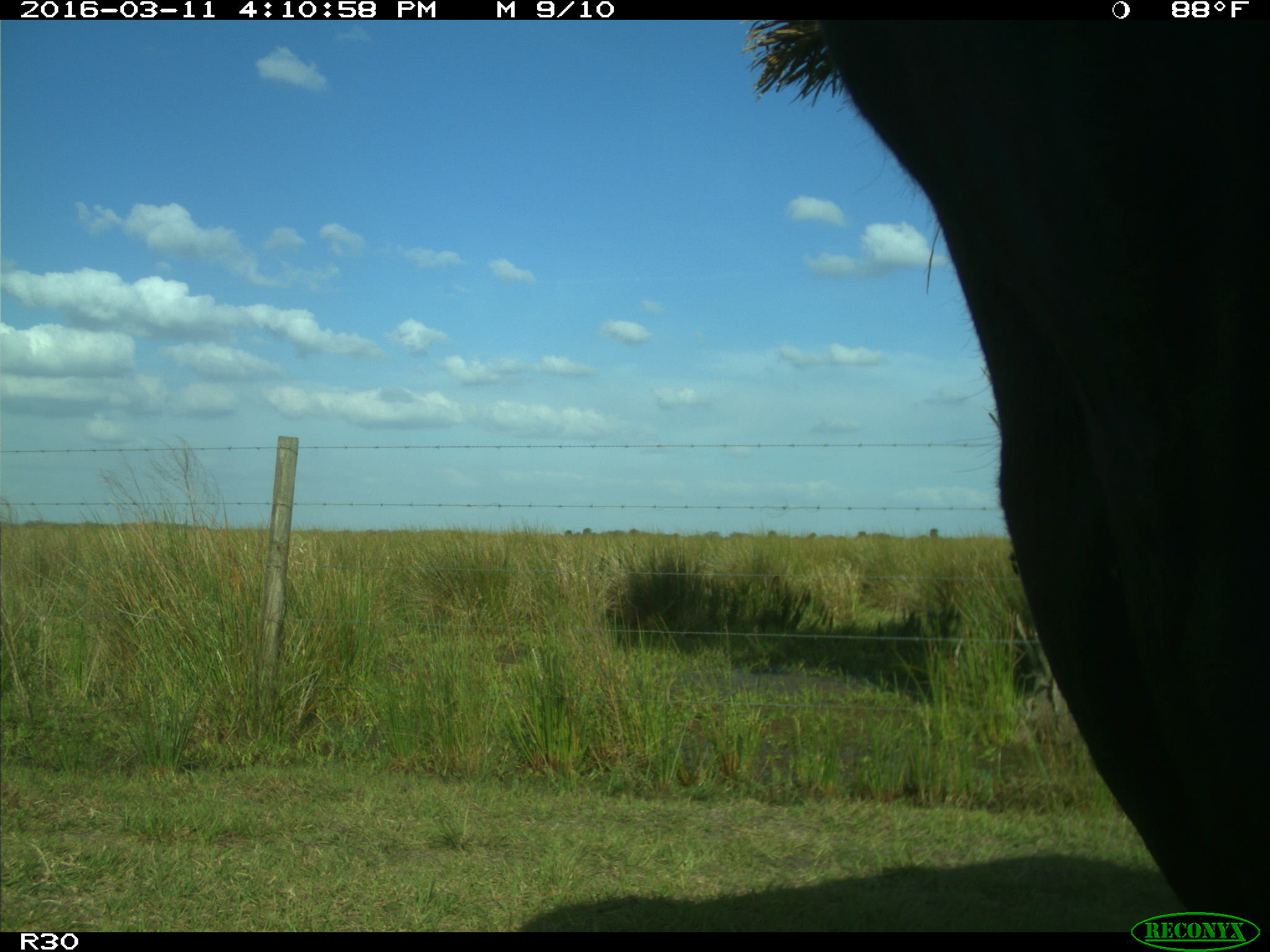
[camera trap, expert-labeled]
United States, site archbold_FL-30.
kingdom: Animalia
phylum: Chordata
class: Mammalia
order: Artiodactyla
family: Bovidae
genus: Bos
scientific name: Bos taurus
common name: domestic cow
Bos taurus (domestic cow).